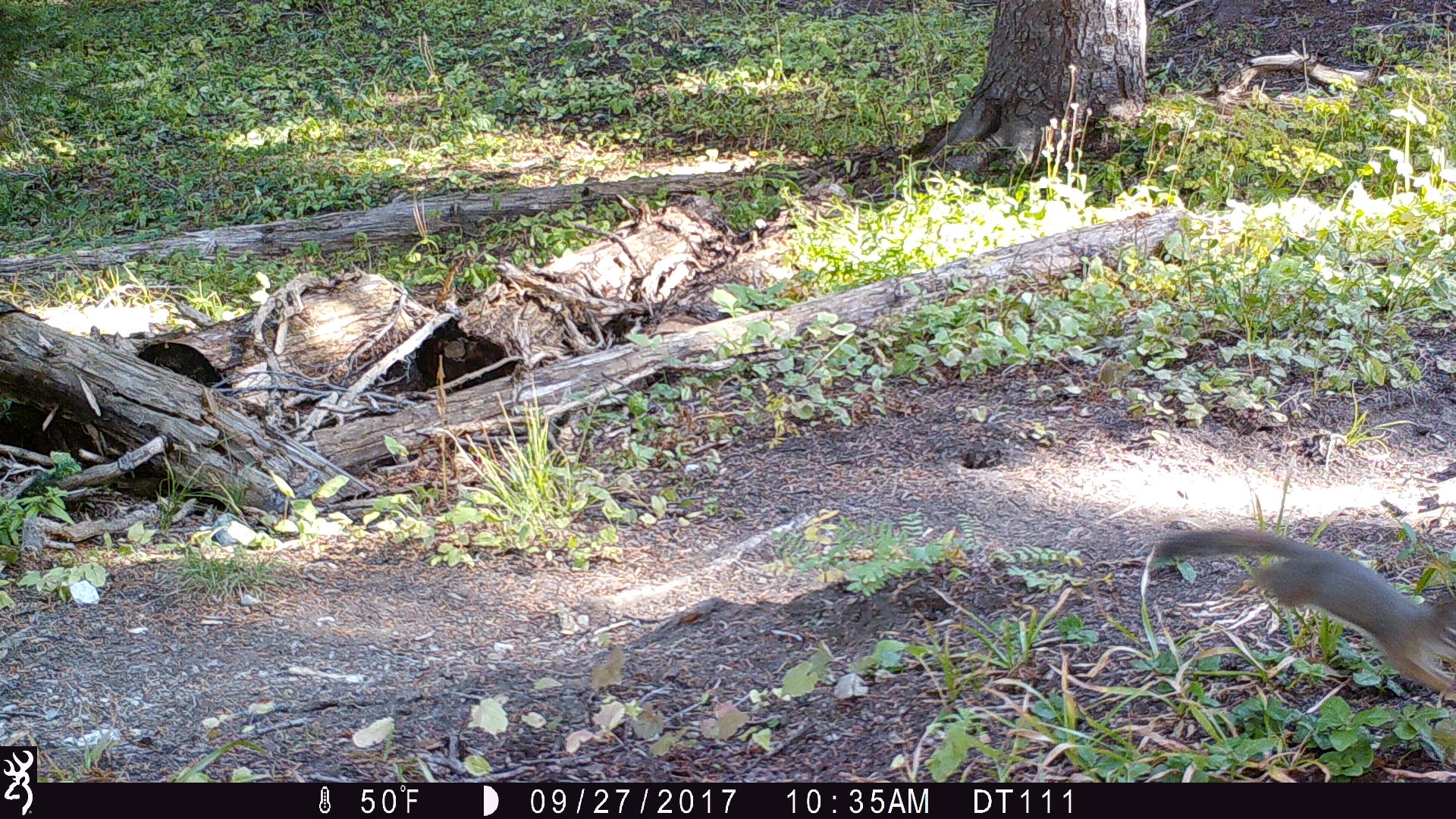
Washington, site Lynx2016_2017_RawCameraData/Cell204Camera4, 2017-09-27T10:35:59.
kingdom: Animalia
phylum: Chordata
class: Mammalia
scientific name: Mammalia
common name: small mammal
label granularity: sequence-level